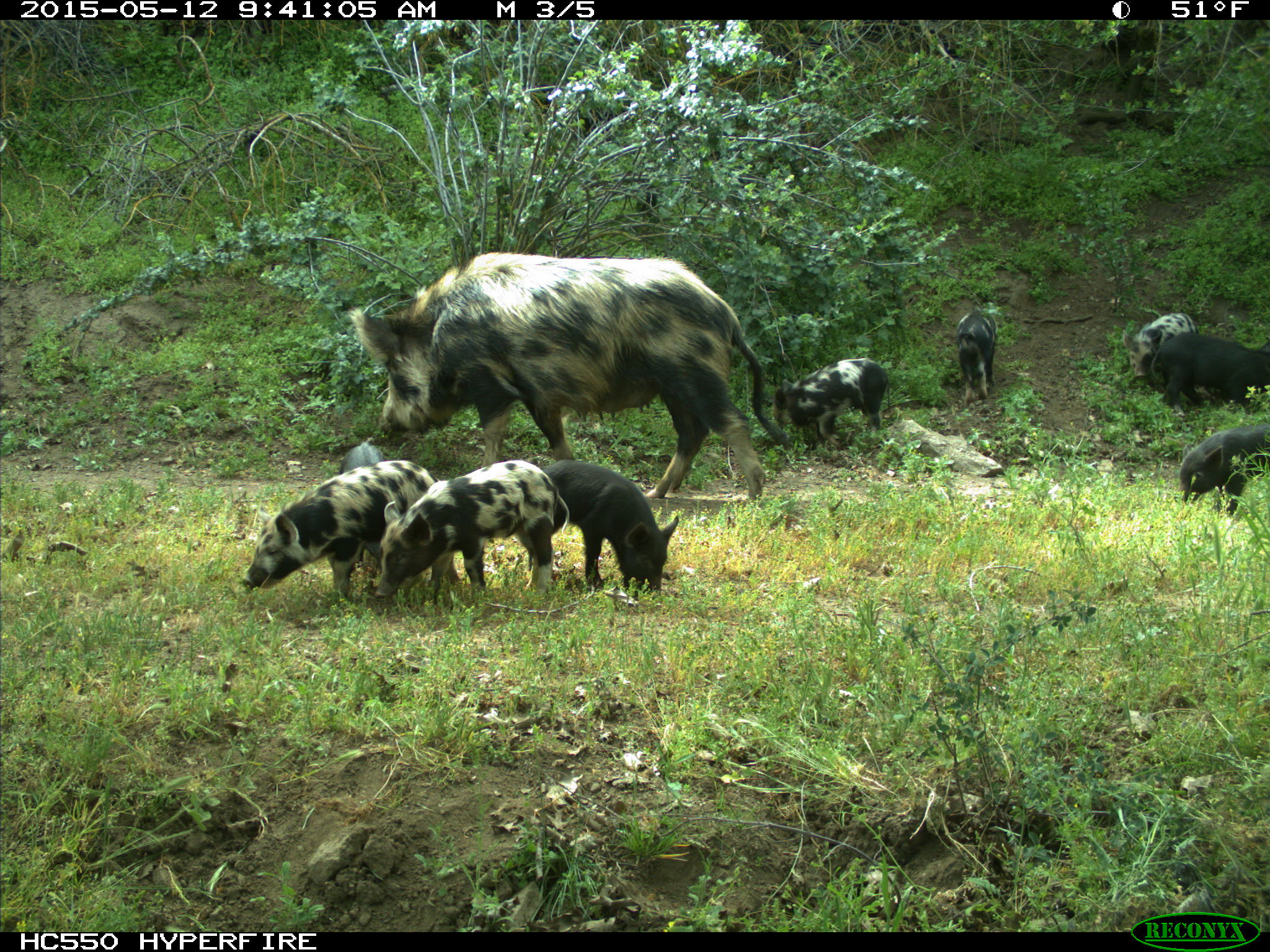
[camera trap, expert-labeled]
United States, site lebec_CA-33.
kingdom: Animalia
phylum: Chordata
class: Mammalia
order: Artiodactyla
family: Suidae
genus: Sus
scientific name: Sus scrofa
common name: wild boar